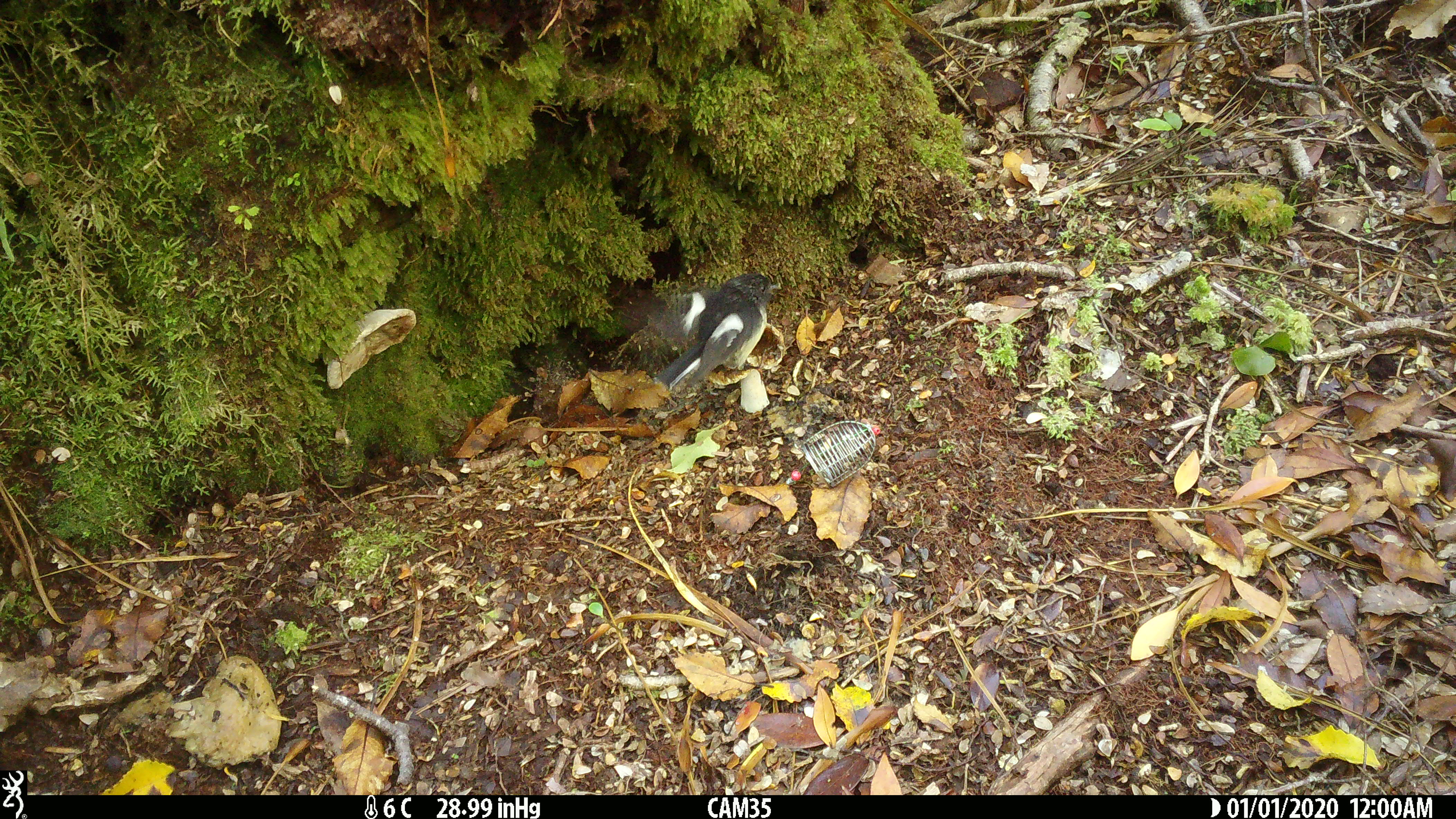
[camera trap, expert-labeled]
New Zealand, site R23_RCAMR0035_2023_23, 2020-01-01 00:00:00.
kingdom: Animalia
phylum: Chordata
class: Aves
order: Passeriformes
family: Petroicidae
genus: Petroica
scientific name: Petroica macrocephala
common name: tomtit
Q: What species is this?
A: Tomtit (Petroica macrocephala).